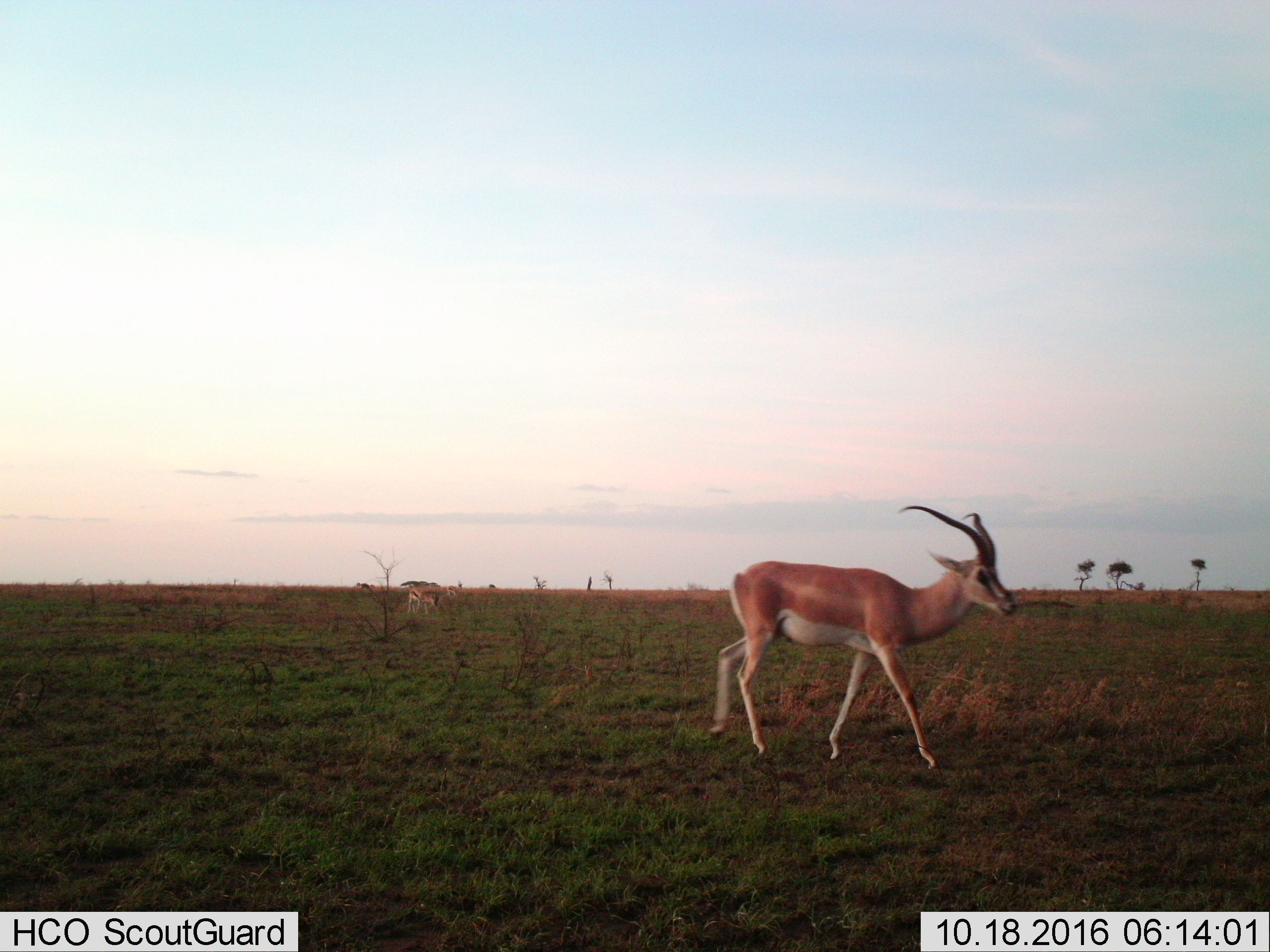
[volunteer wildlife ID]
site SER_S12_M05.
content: unidentified animal